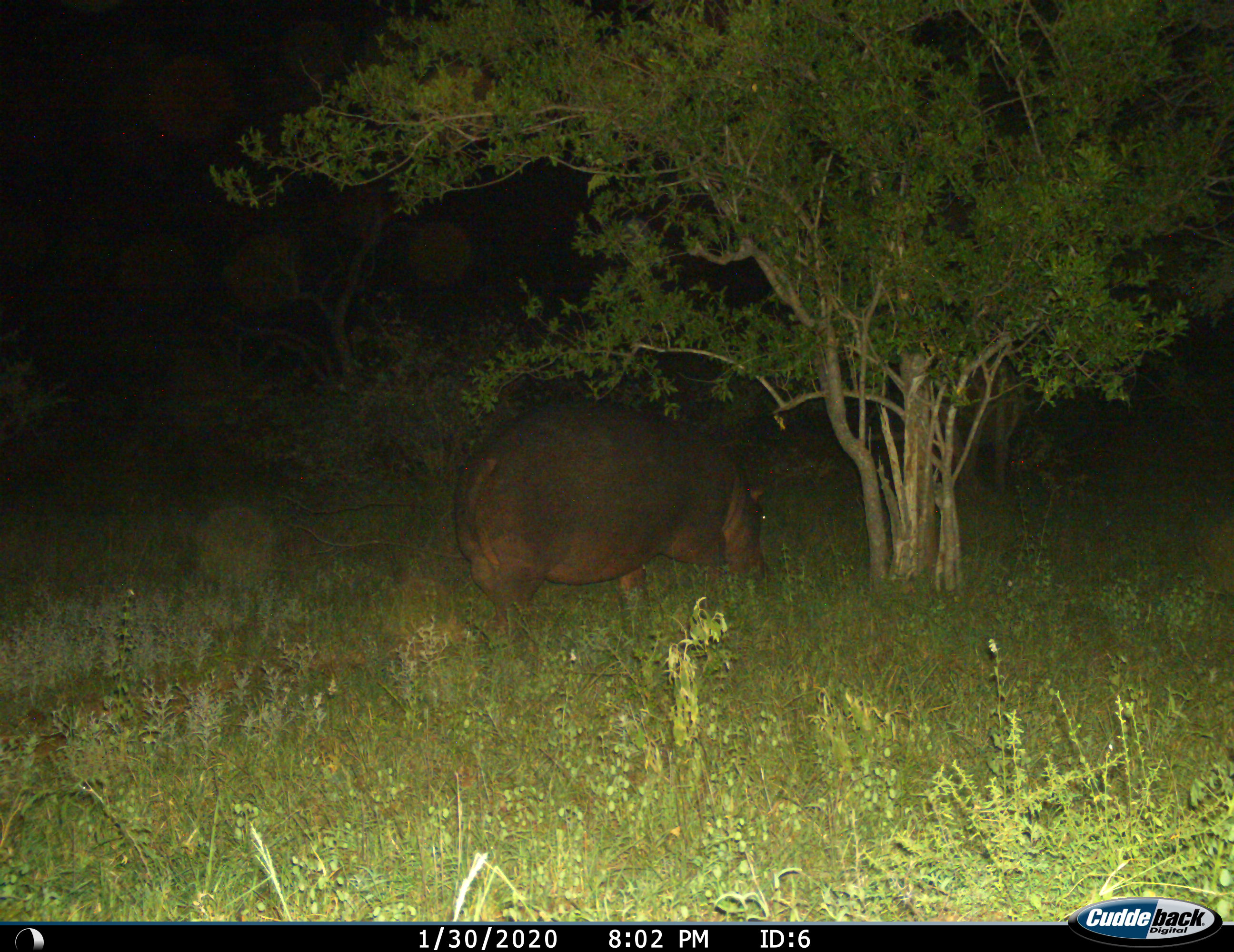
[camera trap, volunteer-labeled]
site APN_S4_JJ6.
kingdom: Animalia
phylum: Chordata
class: Mammalia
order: Artiodactyla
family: Hippopotamidae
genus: Hippopotamus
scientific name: Hippopotamus amphibius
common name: hippopotamus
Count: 1.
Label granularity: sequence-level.